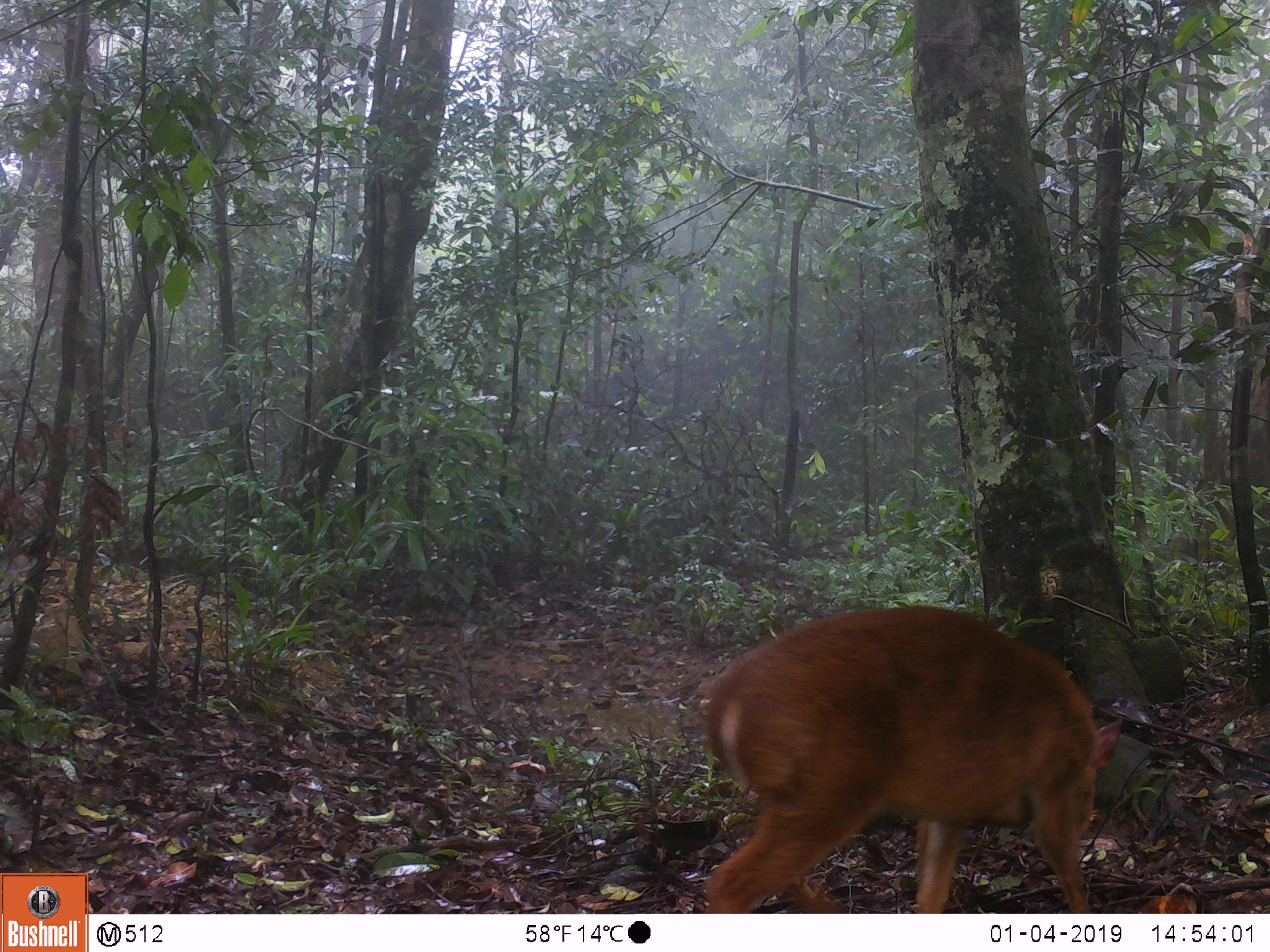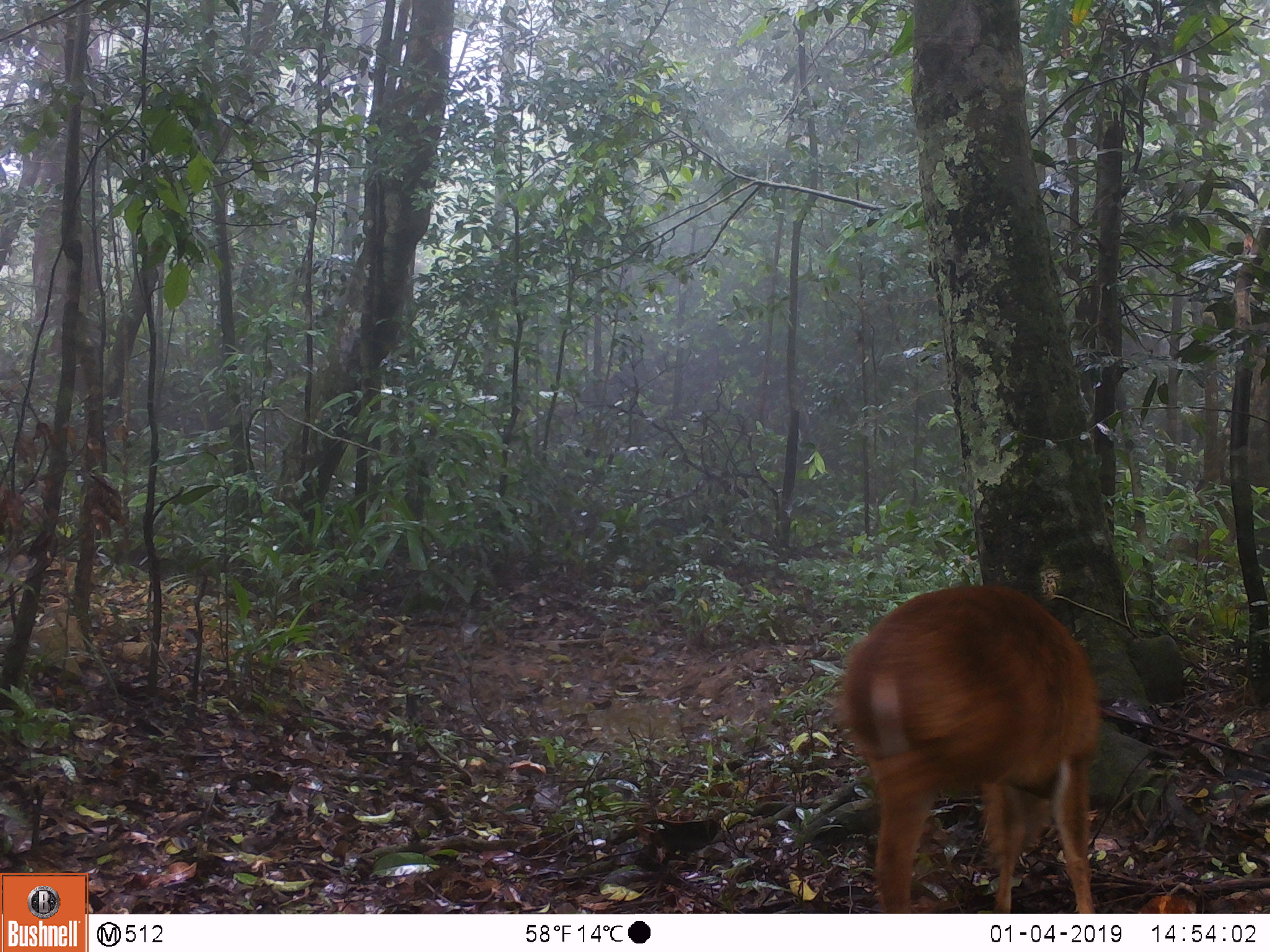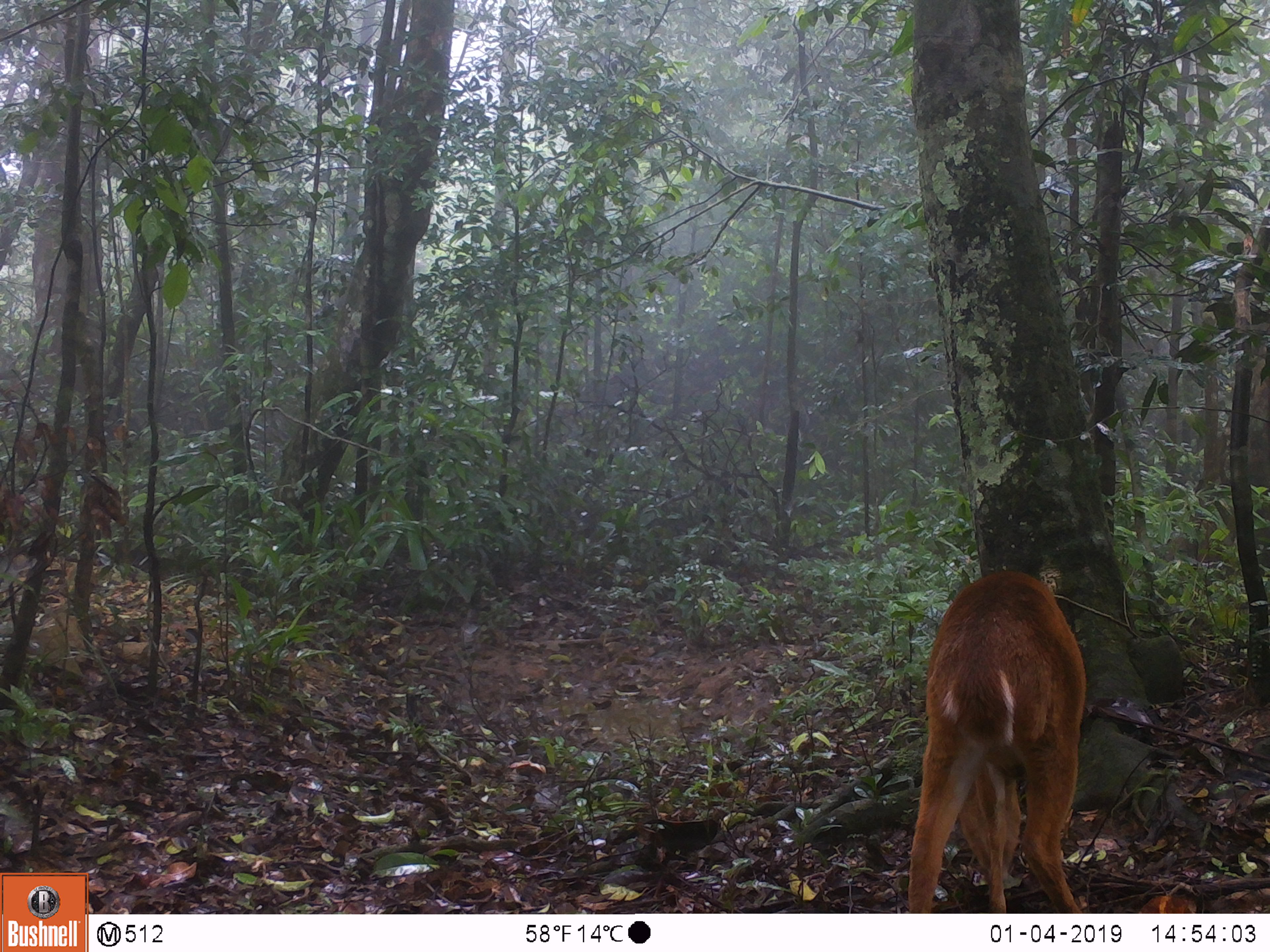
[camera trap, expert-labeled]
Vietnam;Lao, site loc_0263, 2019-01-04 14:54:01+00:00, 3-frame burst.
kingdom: Animalia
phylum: Chordata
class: Mammalia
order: Artiodactyla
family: Cervidae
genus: Muntiacus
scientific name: Muntiacus vuquangensis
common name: large-antlered muntjac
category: large antlered muntjac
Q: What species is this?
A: Large antlered muntjac (large-antlered muntjac) (Muntiacus vuquangensis).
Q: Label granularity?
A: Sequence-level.